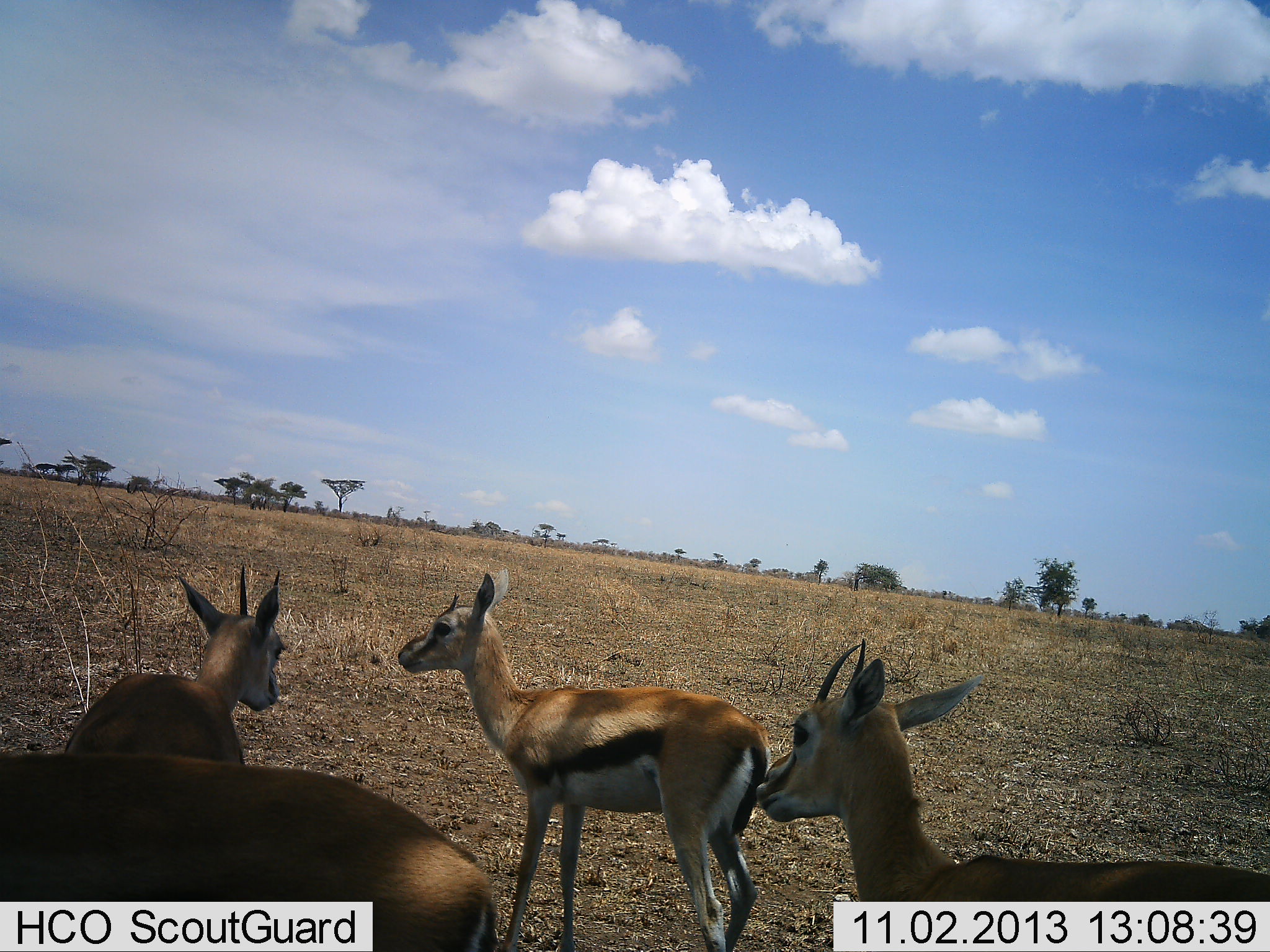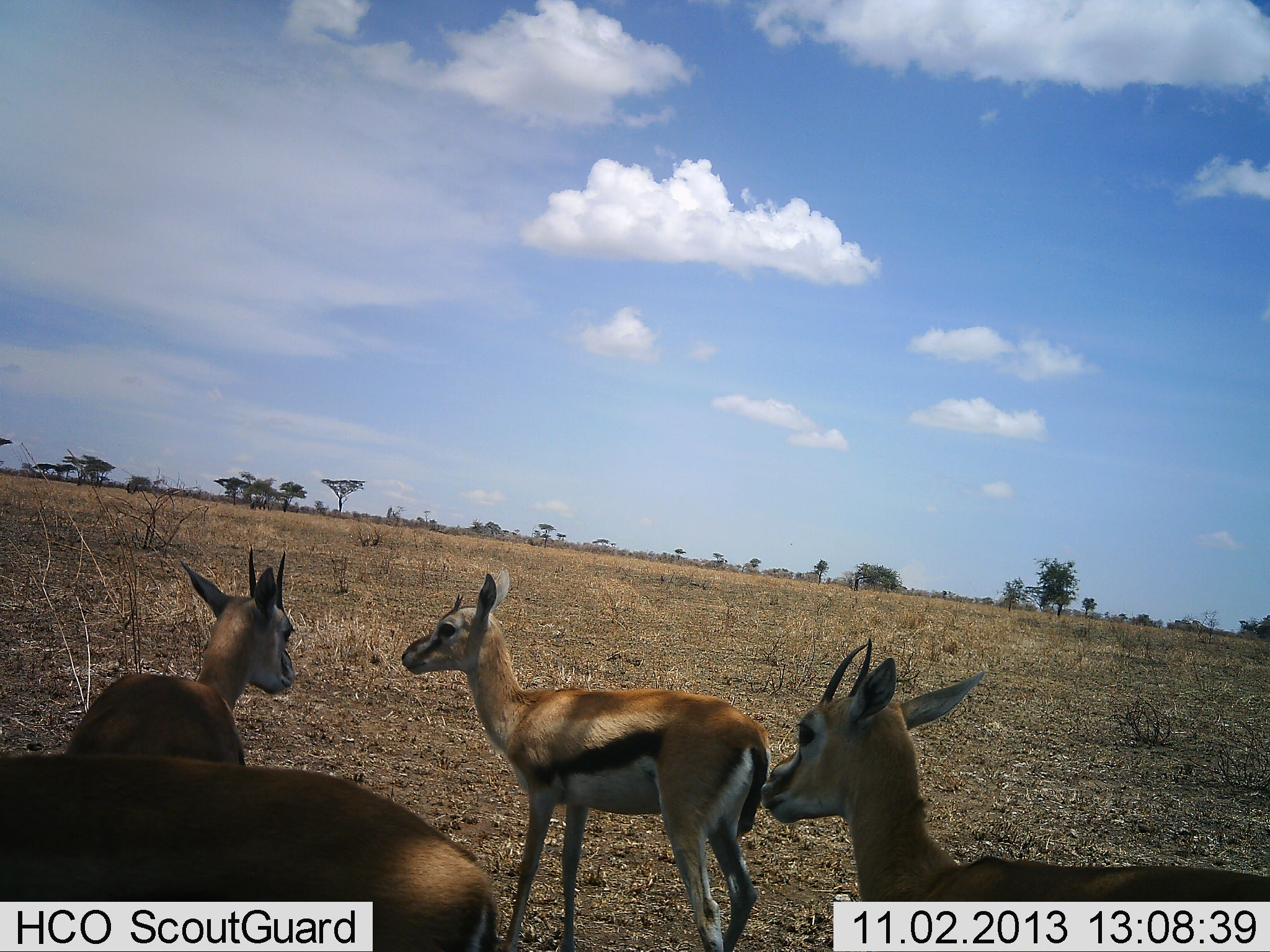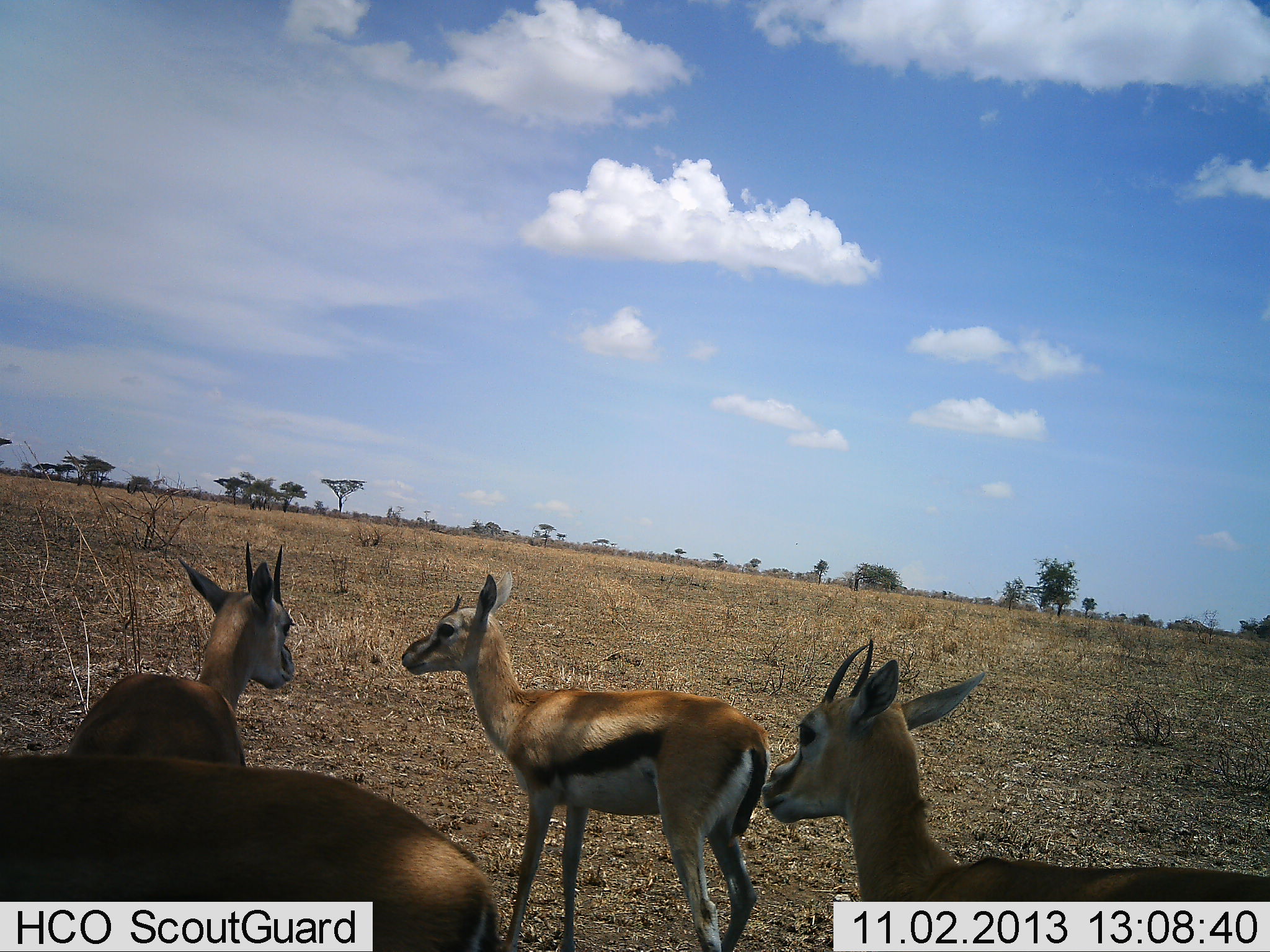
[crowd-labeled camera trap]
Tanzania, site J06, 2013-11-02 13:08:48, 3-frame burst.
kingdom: Animalia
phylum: Chordata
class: Mammalia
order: Artiodactyla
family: Bovidae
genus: Eudorcas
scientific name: Eudorcas thomsonii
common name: thomson's gazelle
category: gazellethomsons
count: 4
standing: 100%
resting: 4%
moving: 4%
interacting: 9%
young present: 4%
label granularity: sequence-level